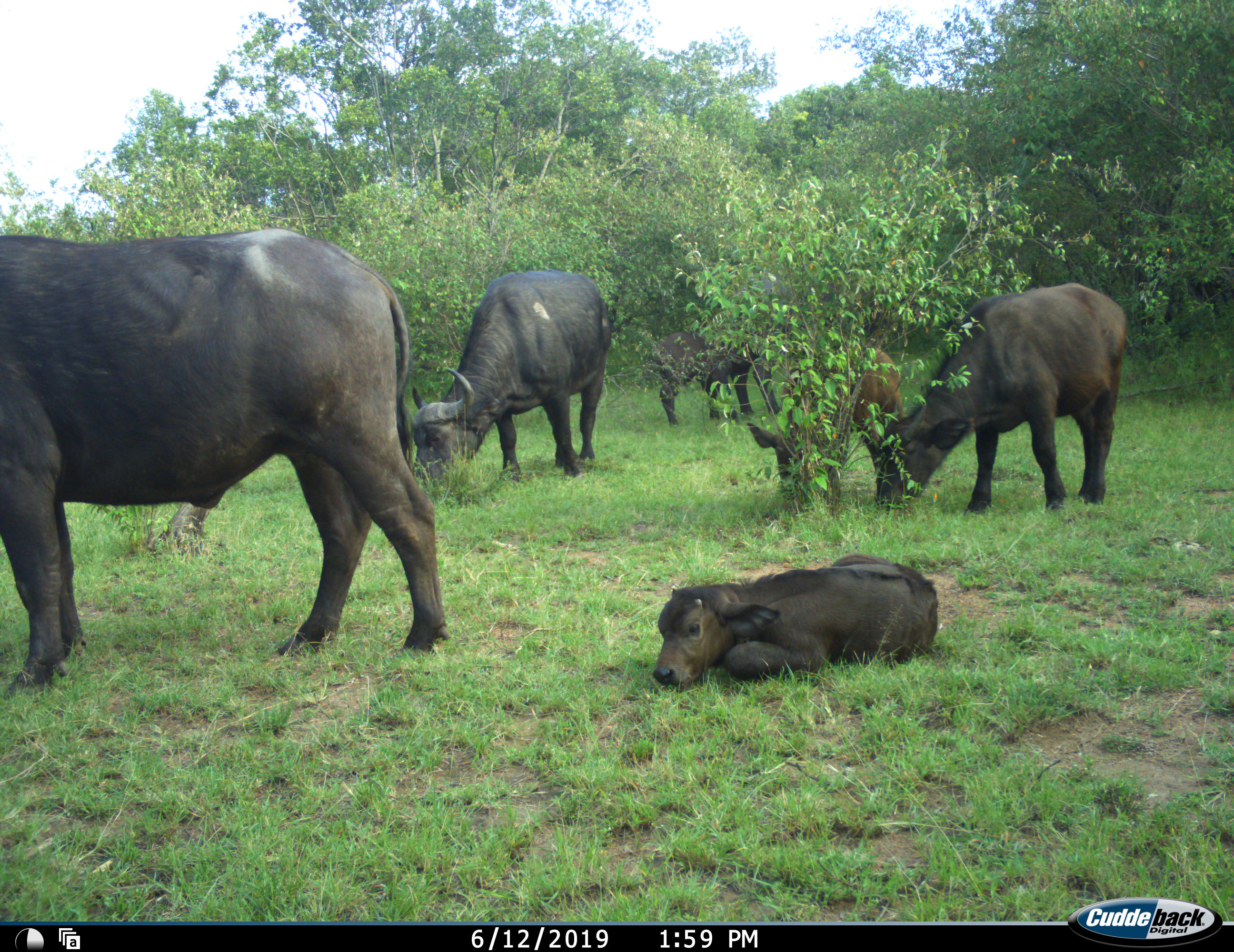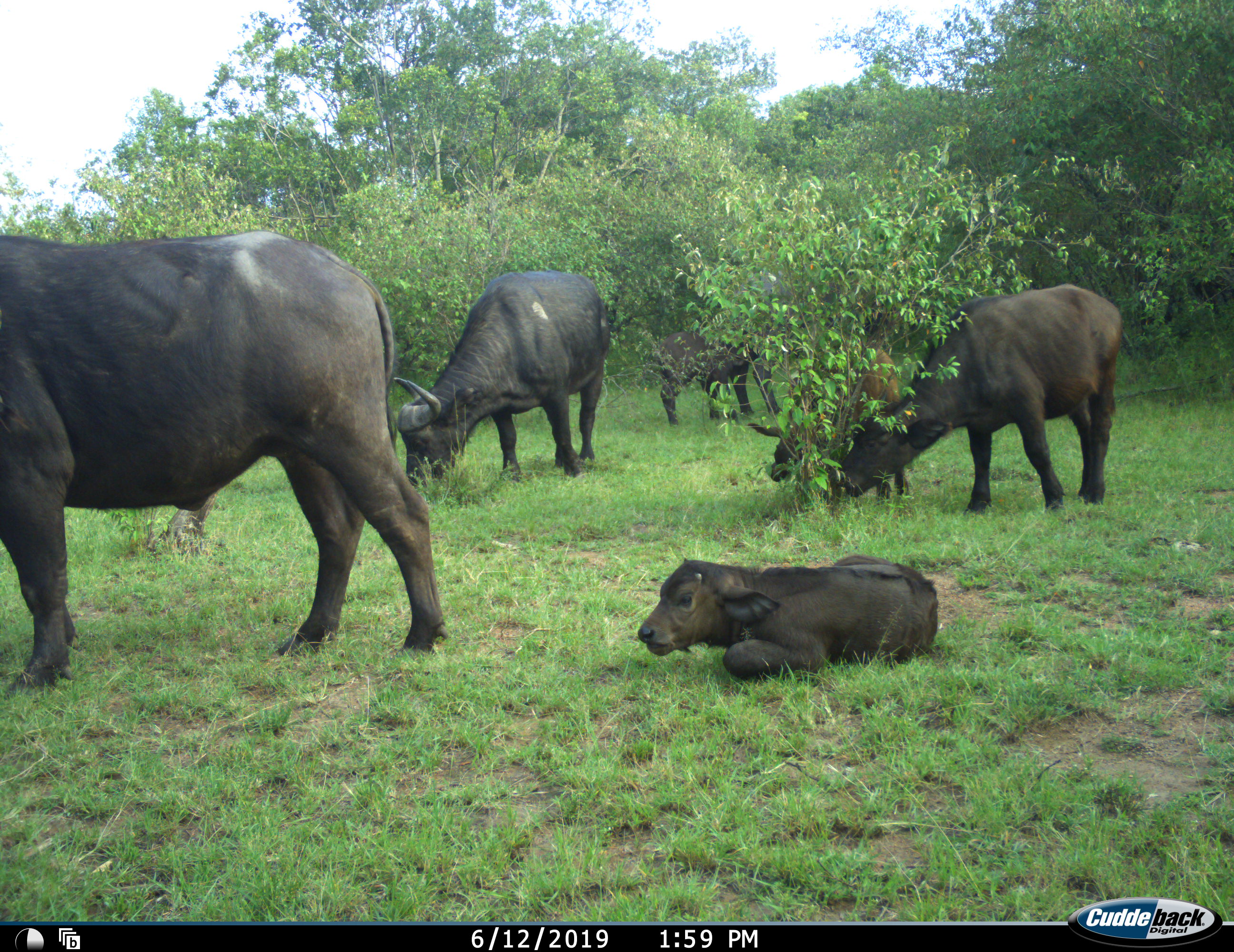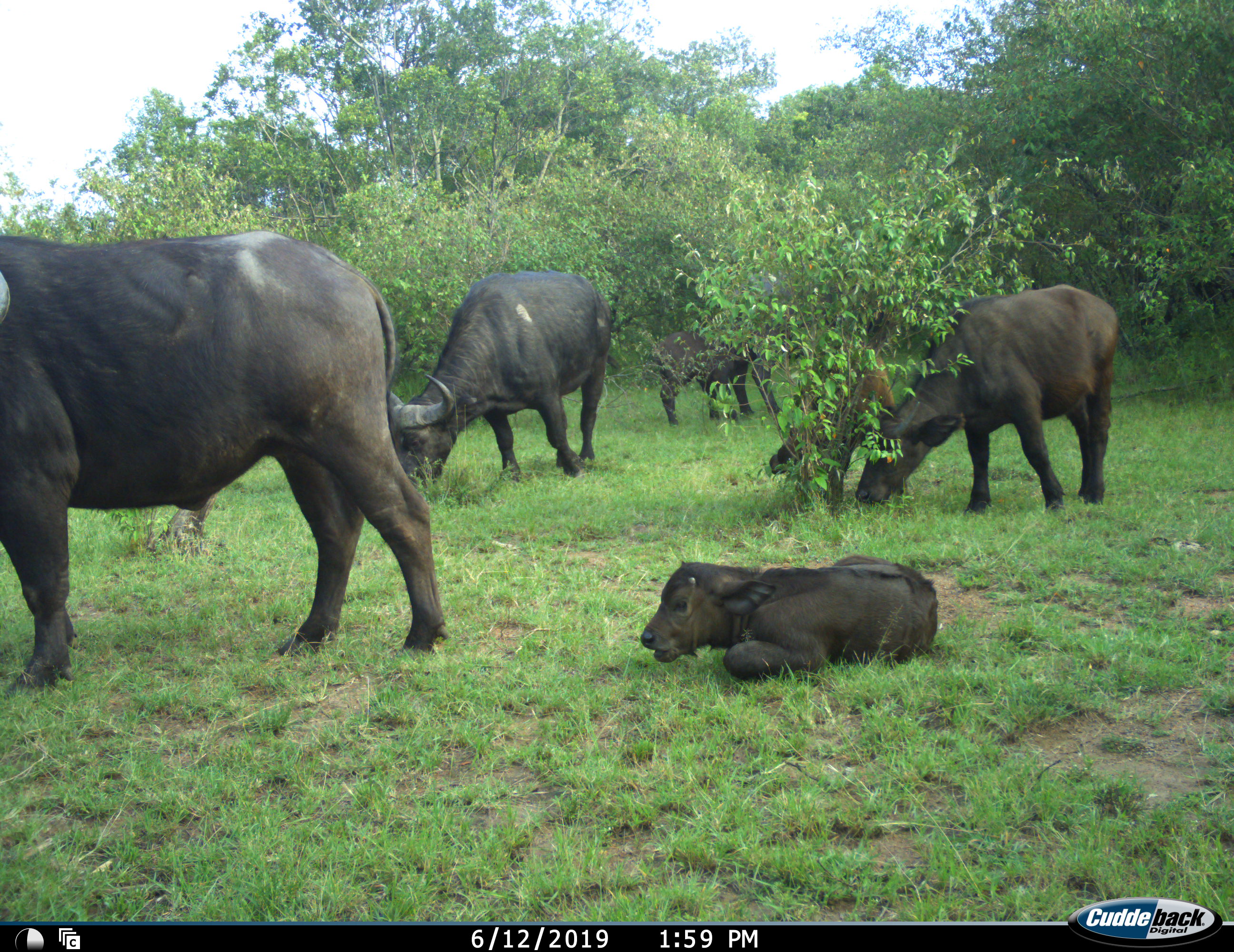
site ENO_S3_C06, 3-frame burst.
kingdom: Animalia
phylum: Chordata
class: Mammalia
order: Artiodactyla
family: Bovidae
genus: Syncerus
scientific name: Syncerus caffer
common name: african buffalo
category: buffalo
Buffalo (african buffalo) (Syncerus caffer), count 6. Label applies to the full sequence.